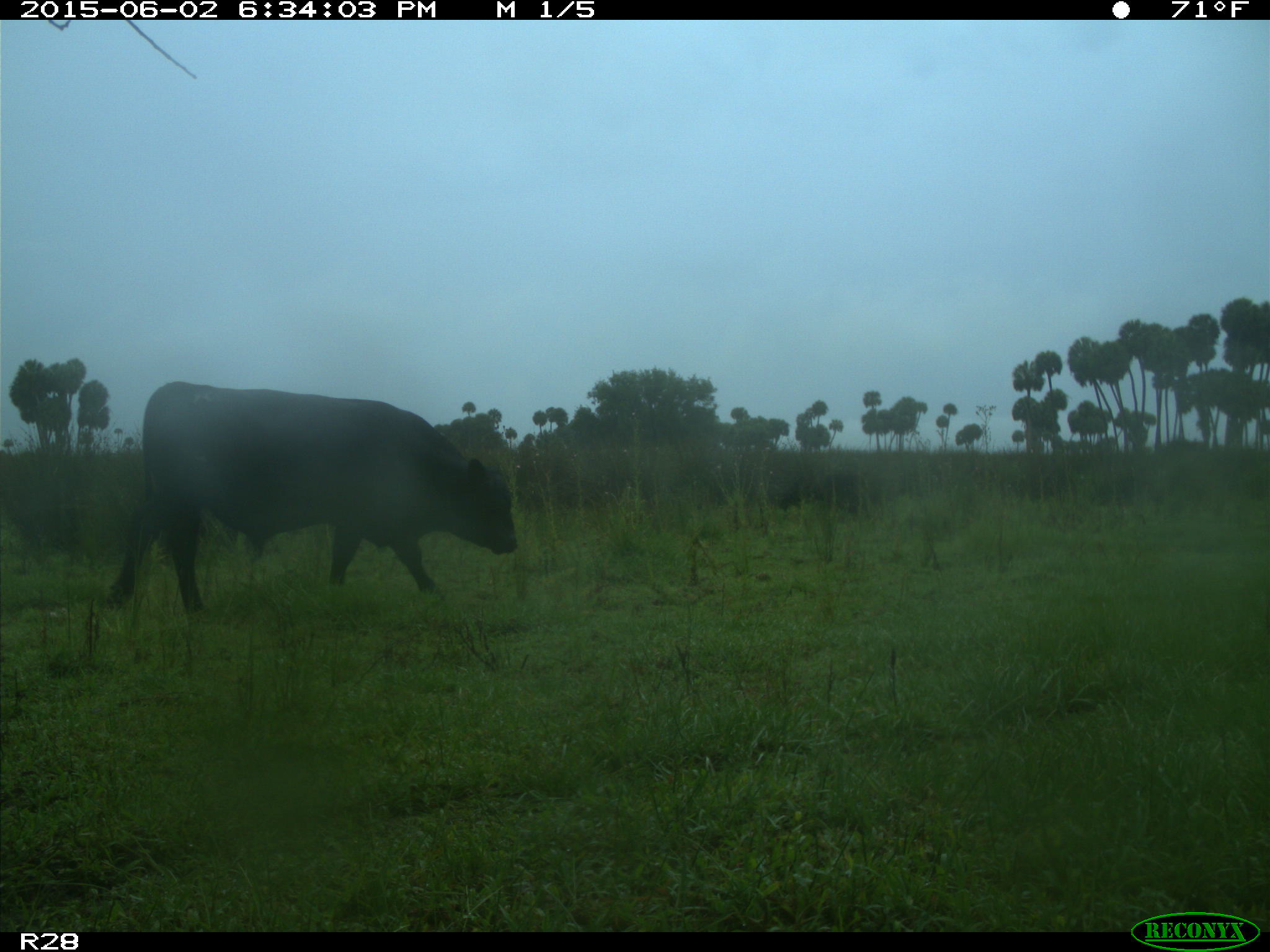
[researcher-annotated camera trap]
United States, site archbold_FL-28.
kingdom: Animalia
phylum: Chordata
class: Mammalia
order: Artiodactyla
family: Bovidae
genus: Bos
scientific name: Bos taurus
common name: domestic cow